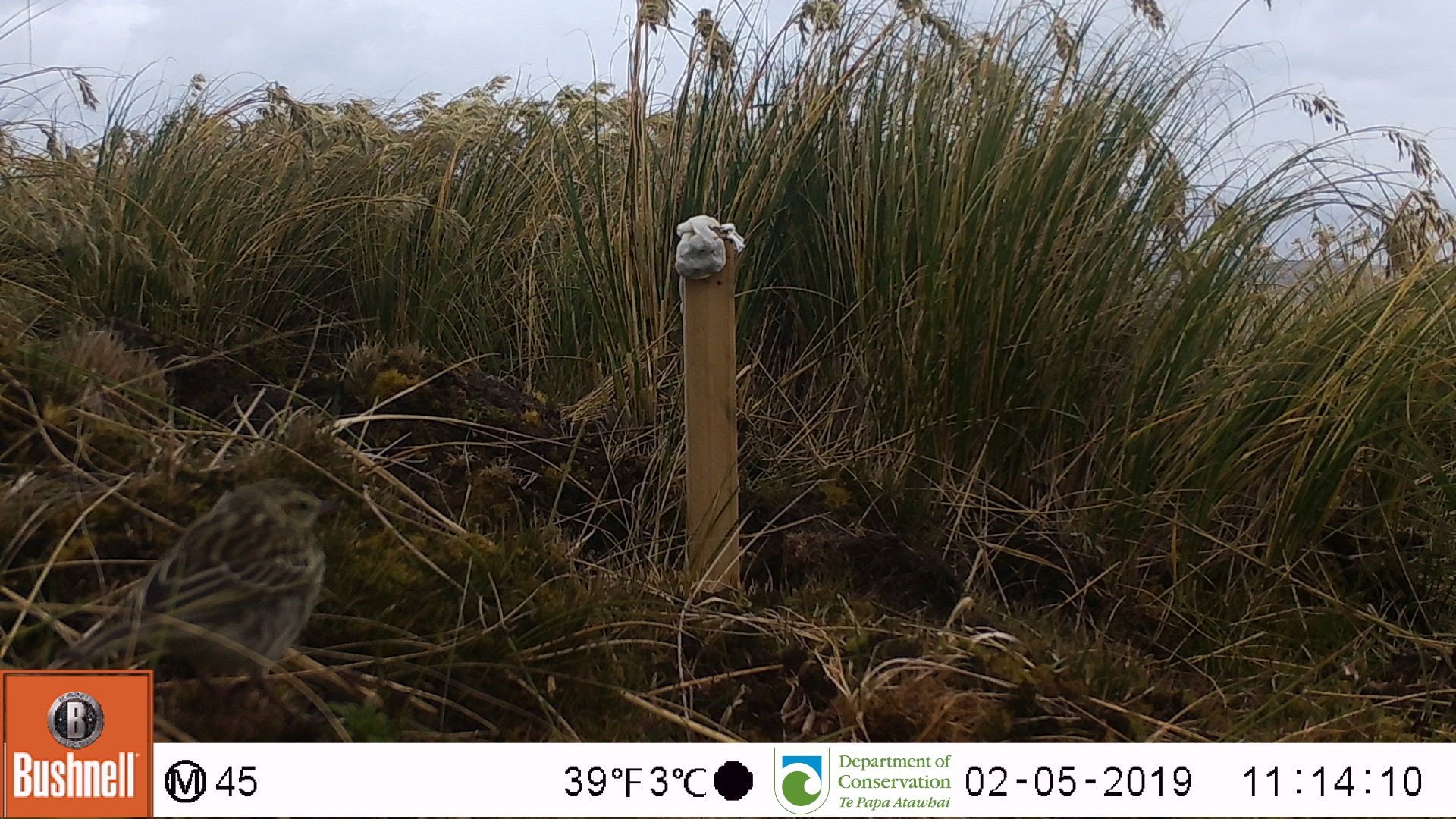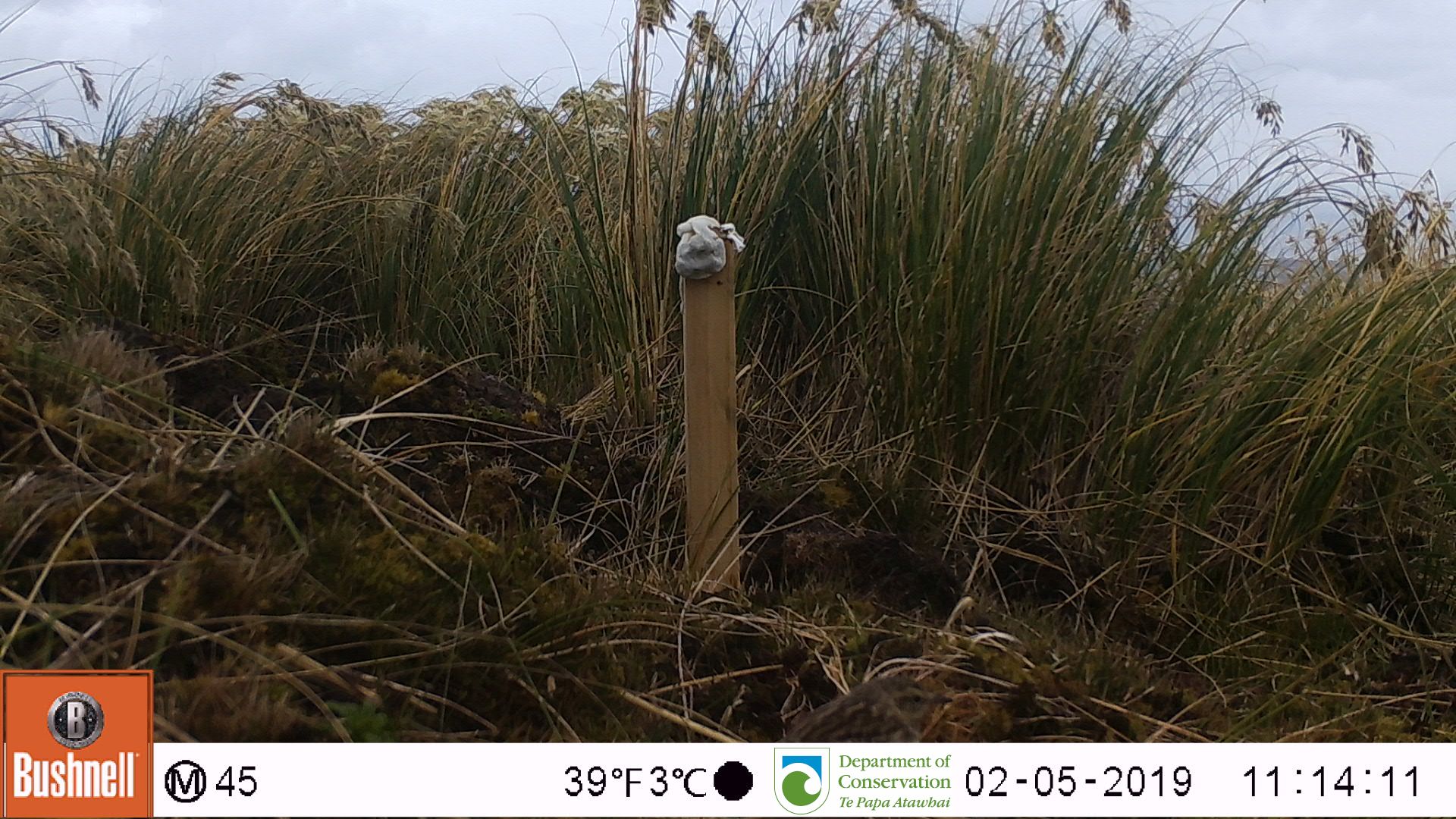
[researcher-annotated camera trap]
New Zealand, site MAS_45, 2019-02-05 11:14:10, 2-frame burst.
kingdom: Animalia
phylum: Chordata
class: Aves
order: Passeriformes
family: Motacillidae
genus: Anthus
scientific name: Anthus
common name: pipit